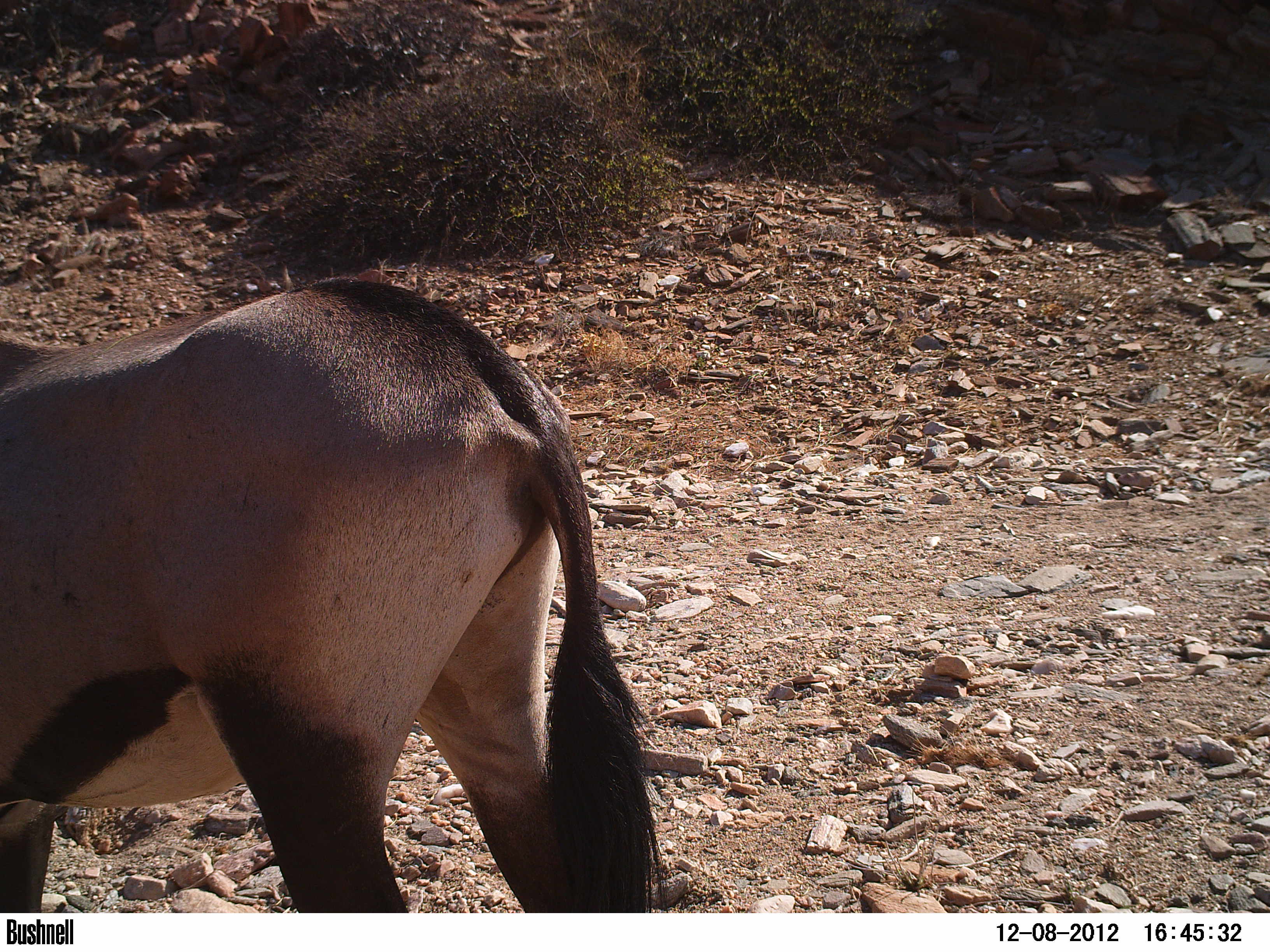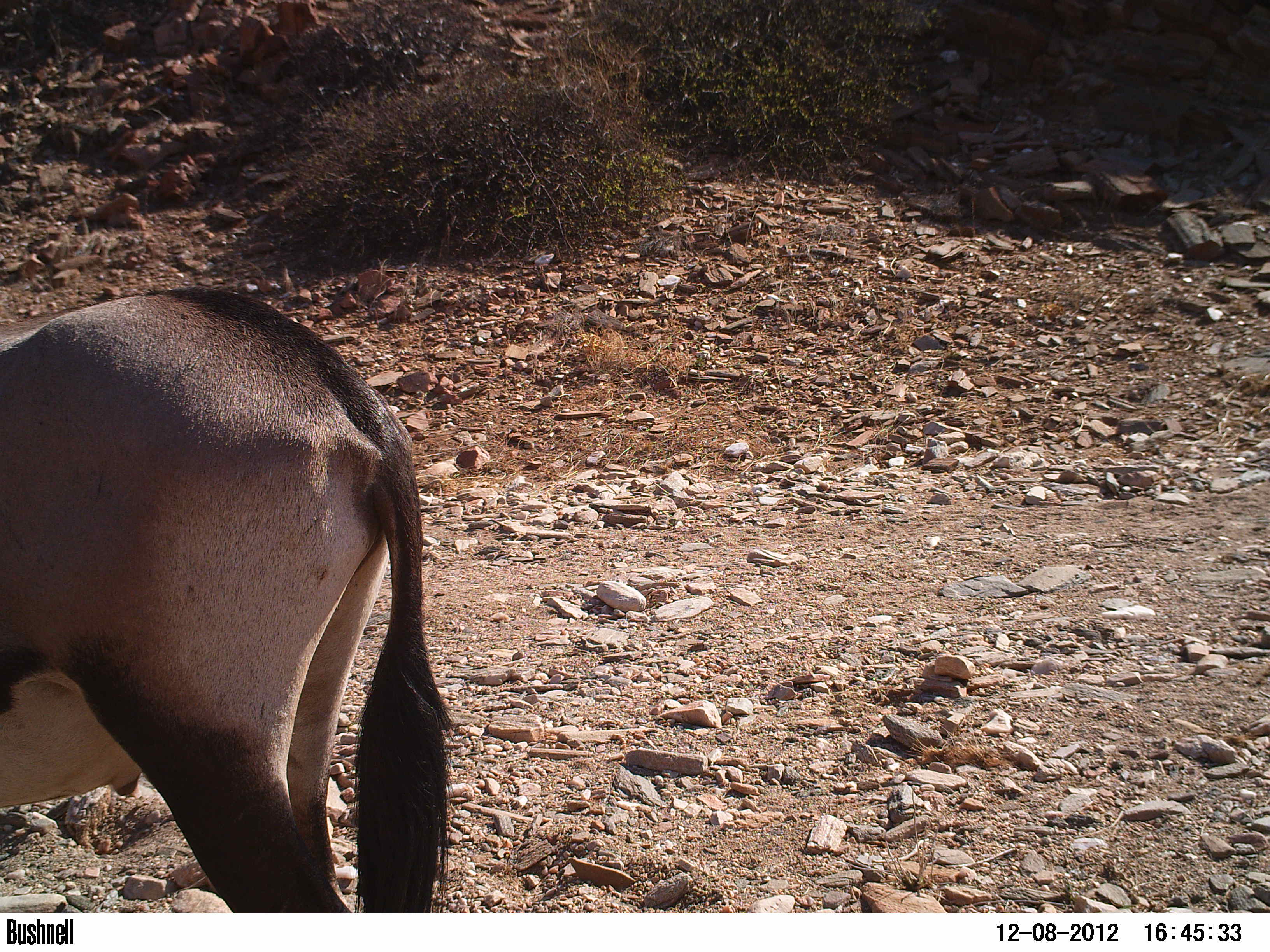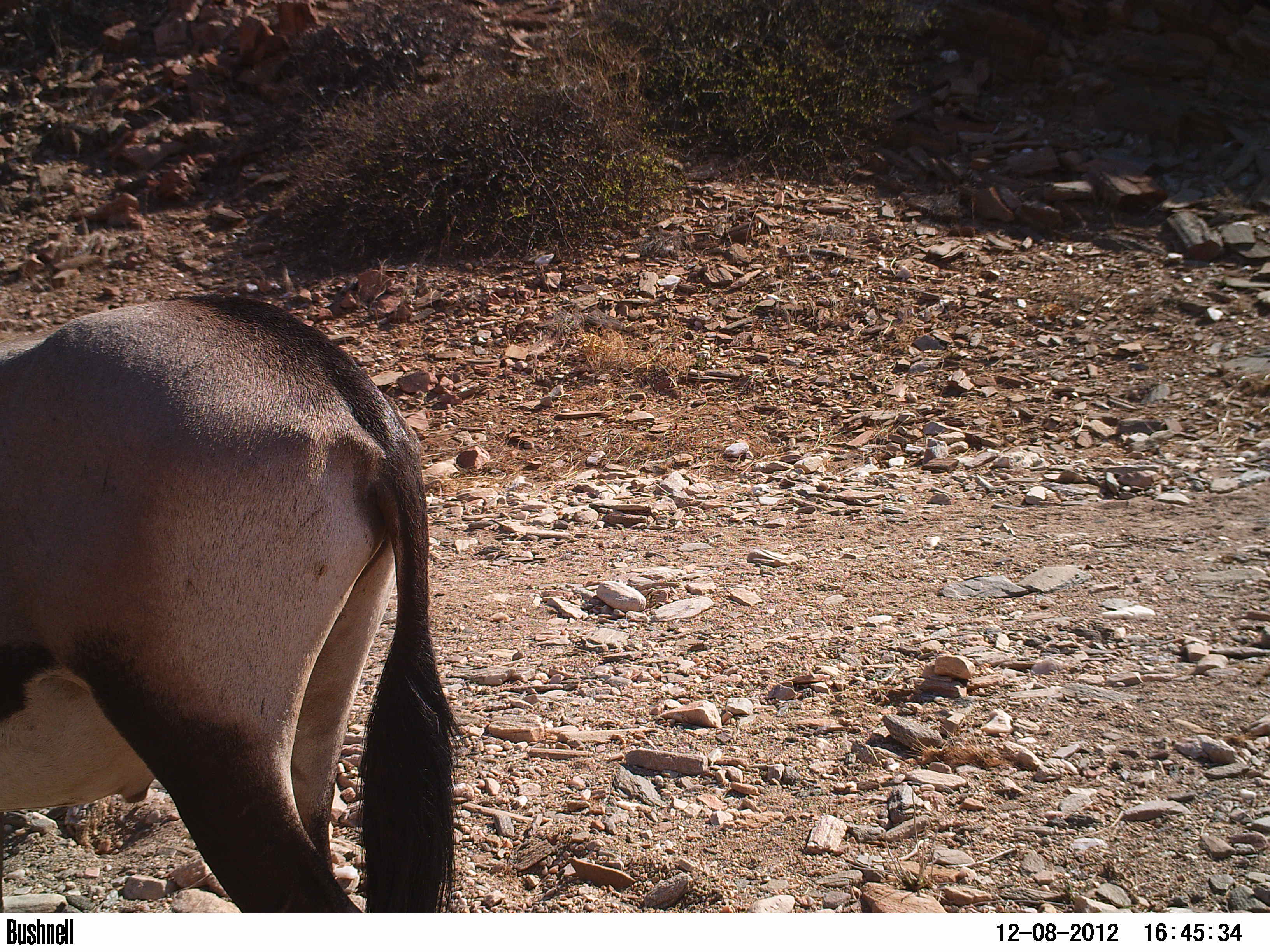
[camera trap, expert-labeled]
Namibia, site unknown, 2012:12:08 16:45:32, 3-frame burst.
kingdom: Animalia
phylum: Chordata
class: Mammalia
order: Artiodactyla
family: Bovidae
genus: Oryx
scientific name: Oryx gazella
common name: gemsbok